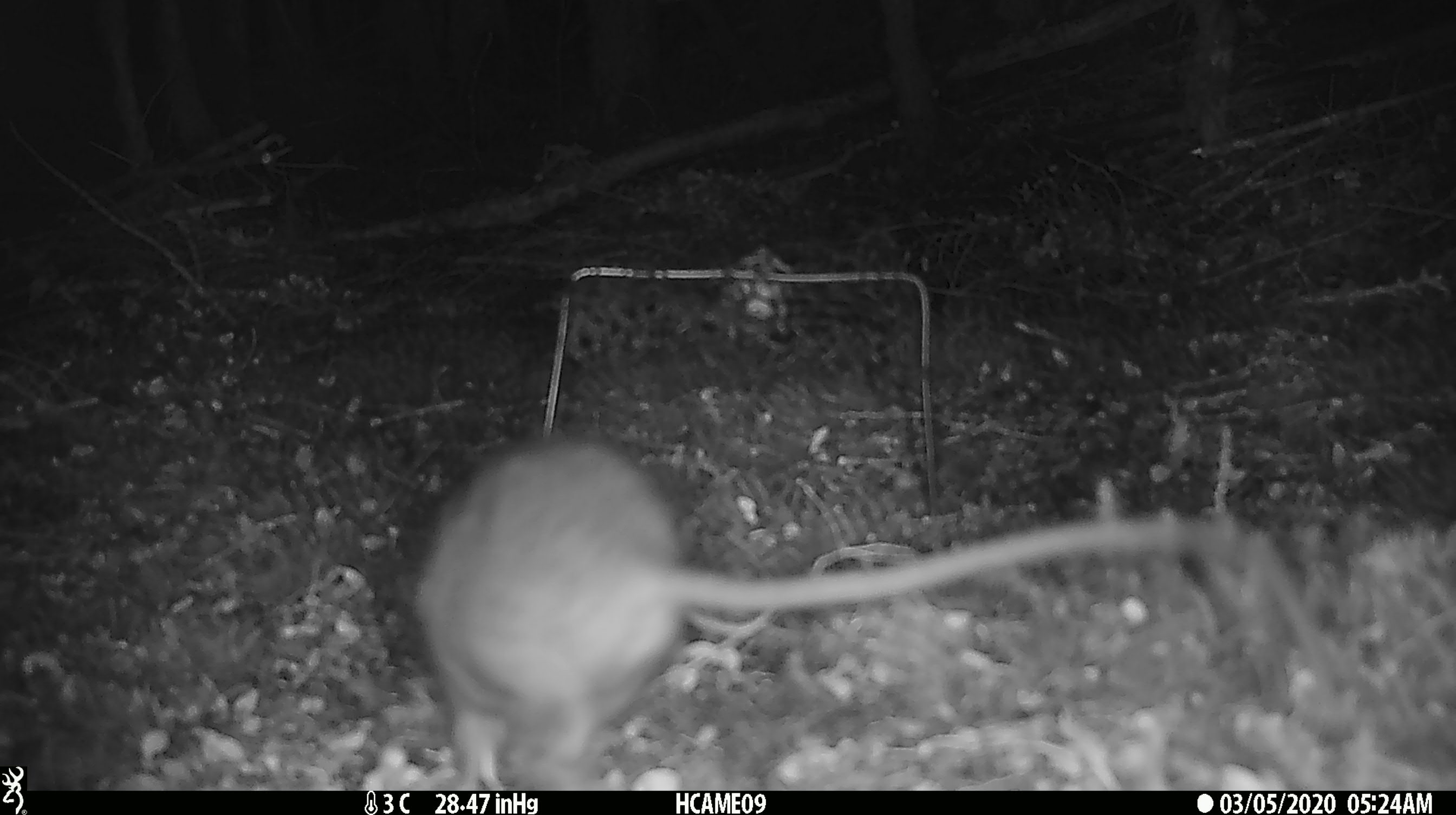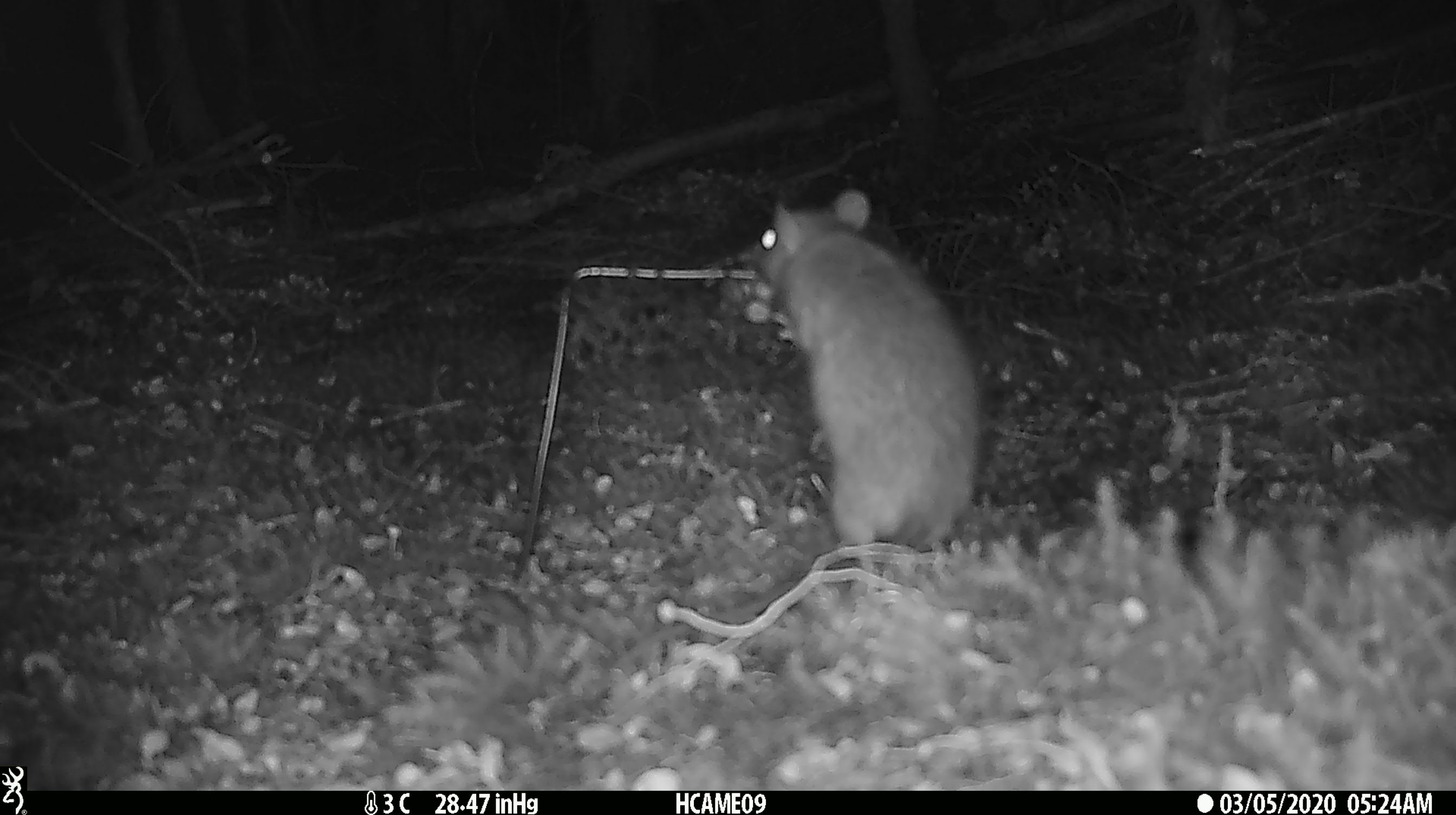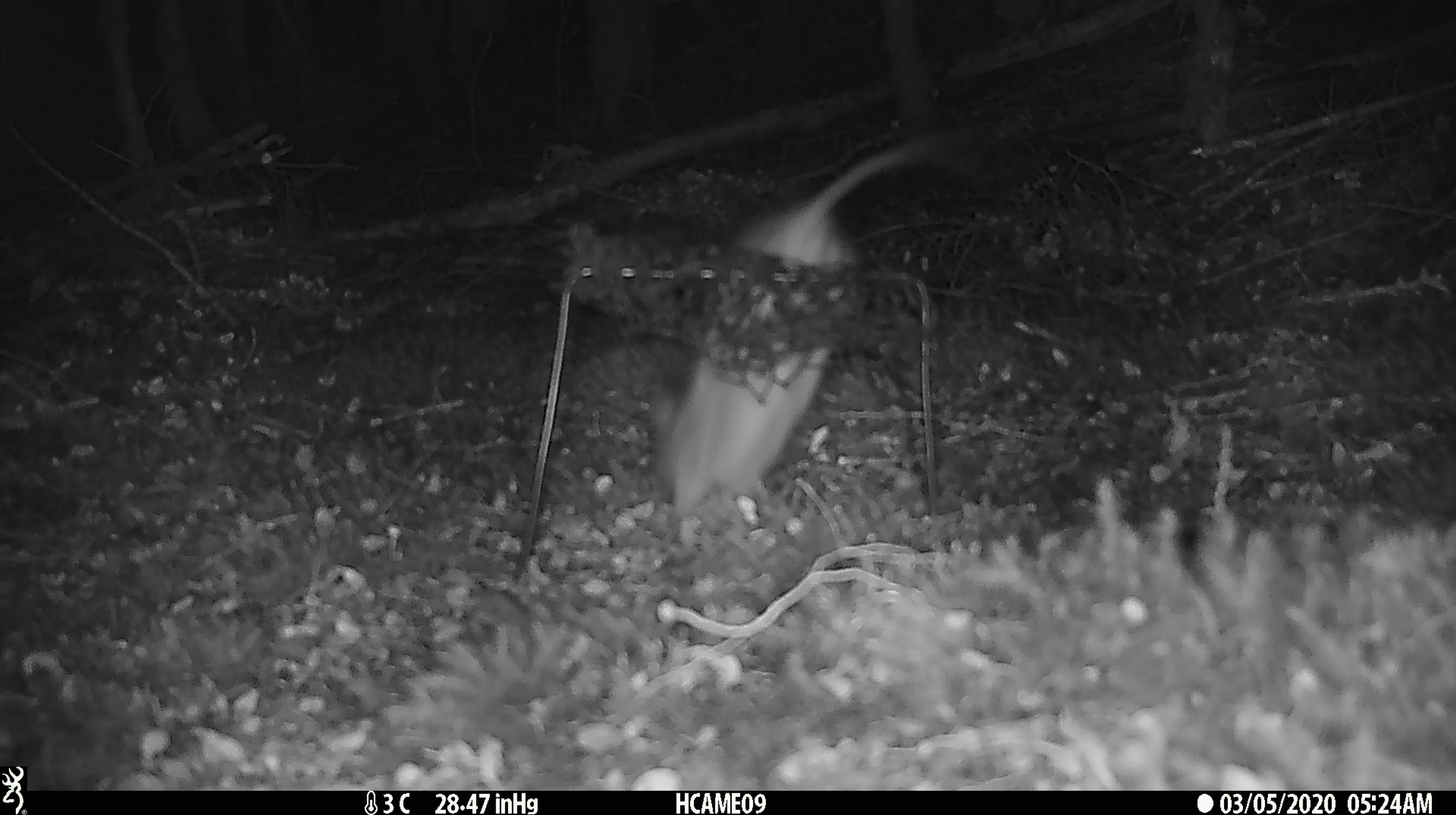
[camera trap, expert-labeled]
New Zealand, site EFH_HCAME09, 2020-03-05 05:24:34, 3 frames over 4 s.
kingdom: Animalia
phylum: Chordata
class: Mammalia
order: Rodentia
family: Muridae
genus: Rattus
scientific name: Rattus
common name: rat